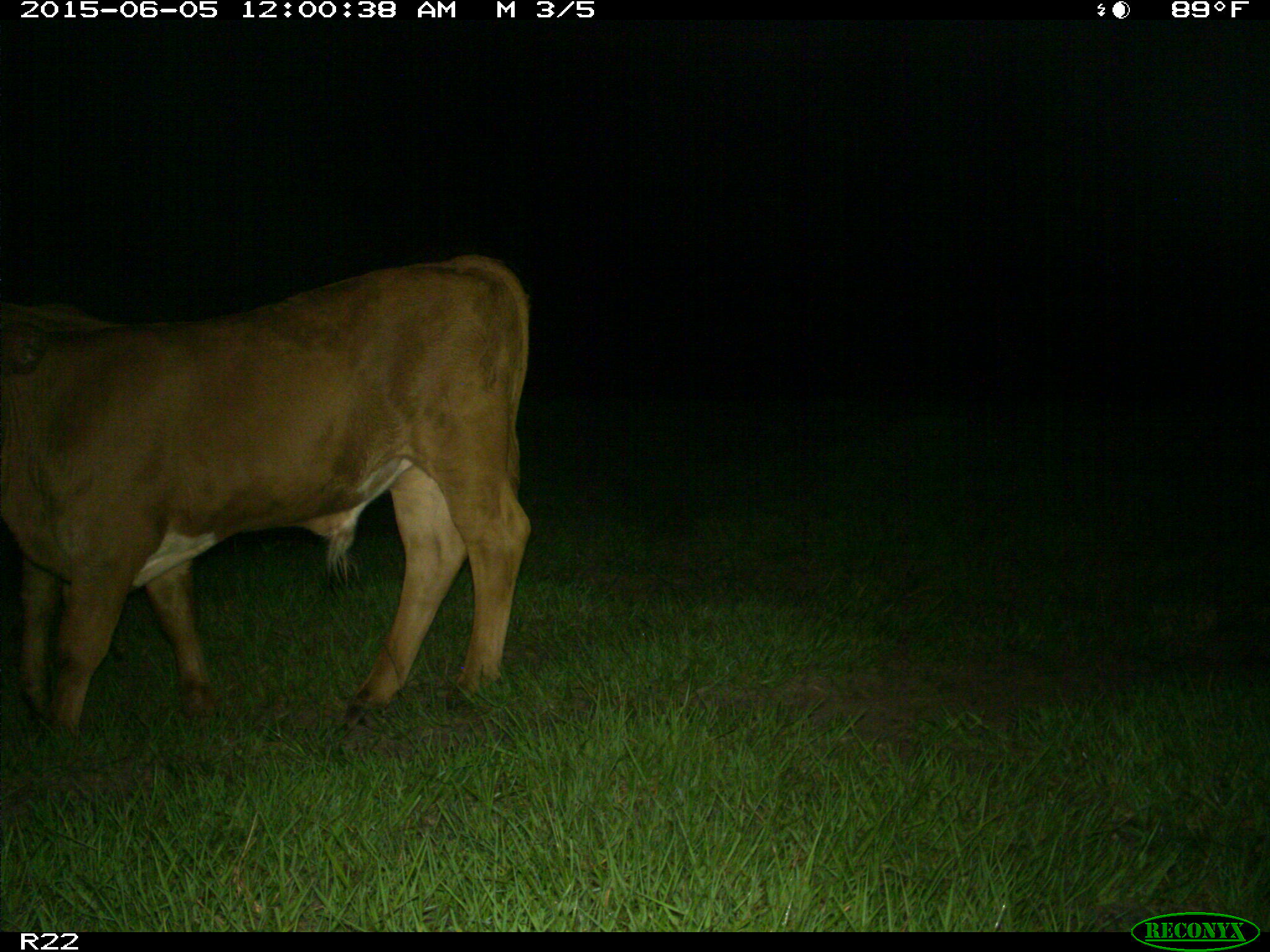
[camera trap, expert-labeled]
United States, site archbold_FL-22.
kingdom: Animalia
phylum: Chordata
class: Mammalia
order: Artiodactyla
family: Bovidae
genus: Bos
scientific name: Bos taurus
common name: domestic cow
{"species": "Bos taurus (domestic cow)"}